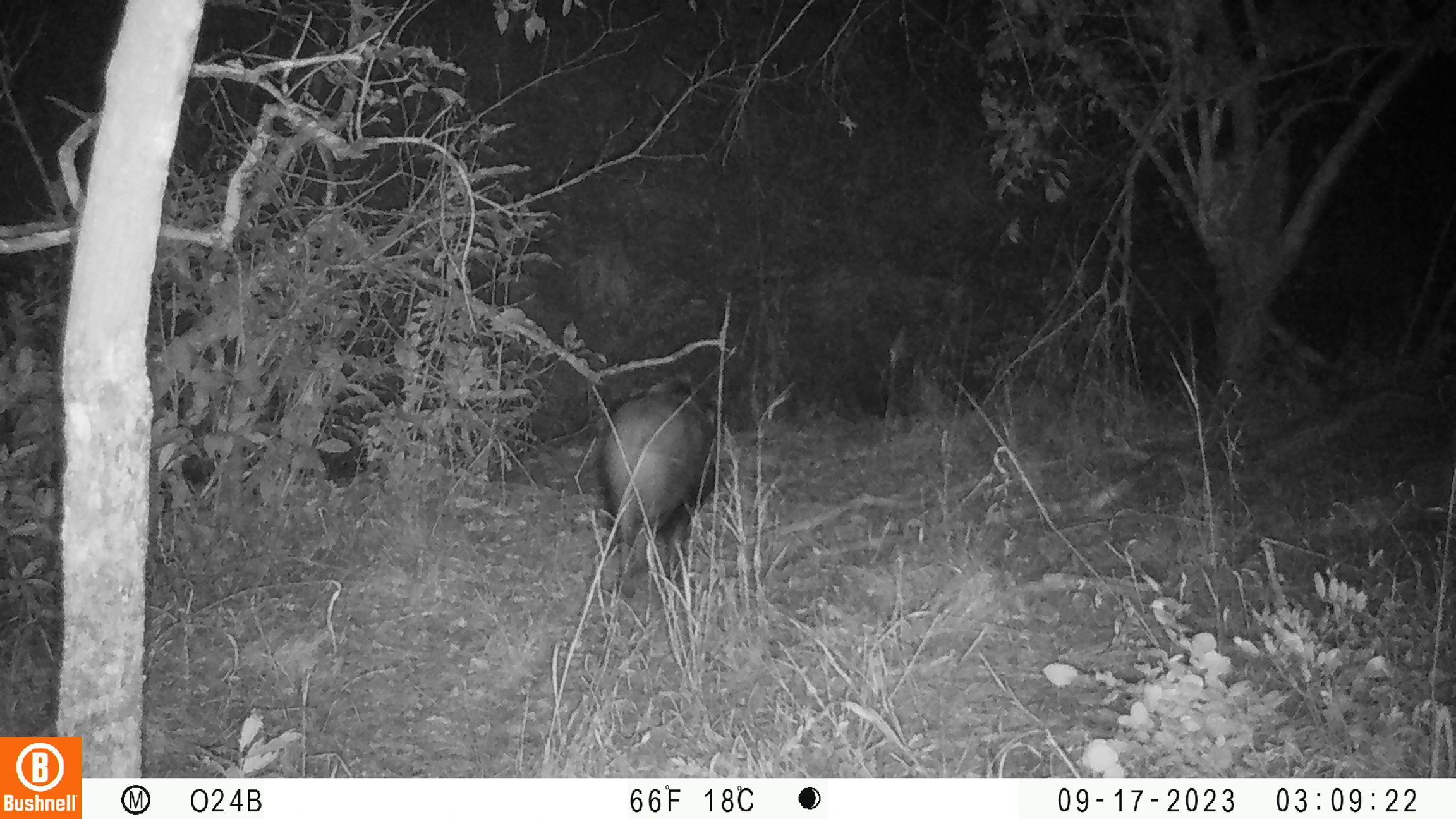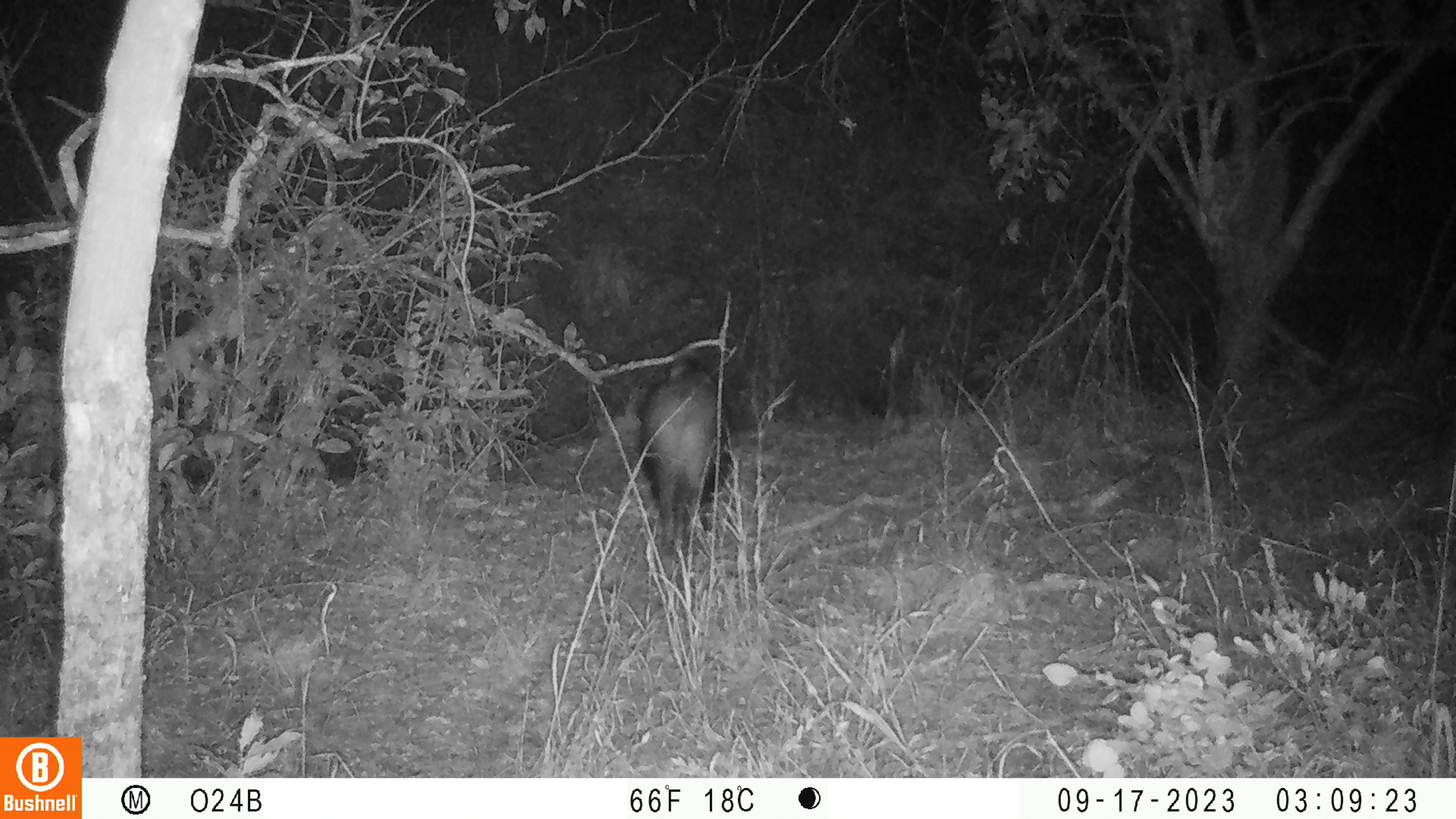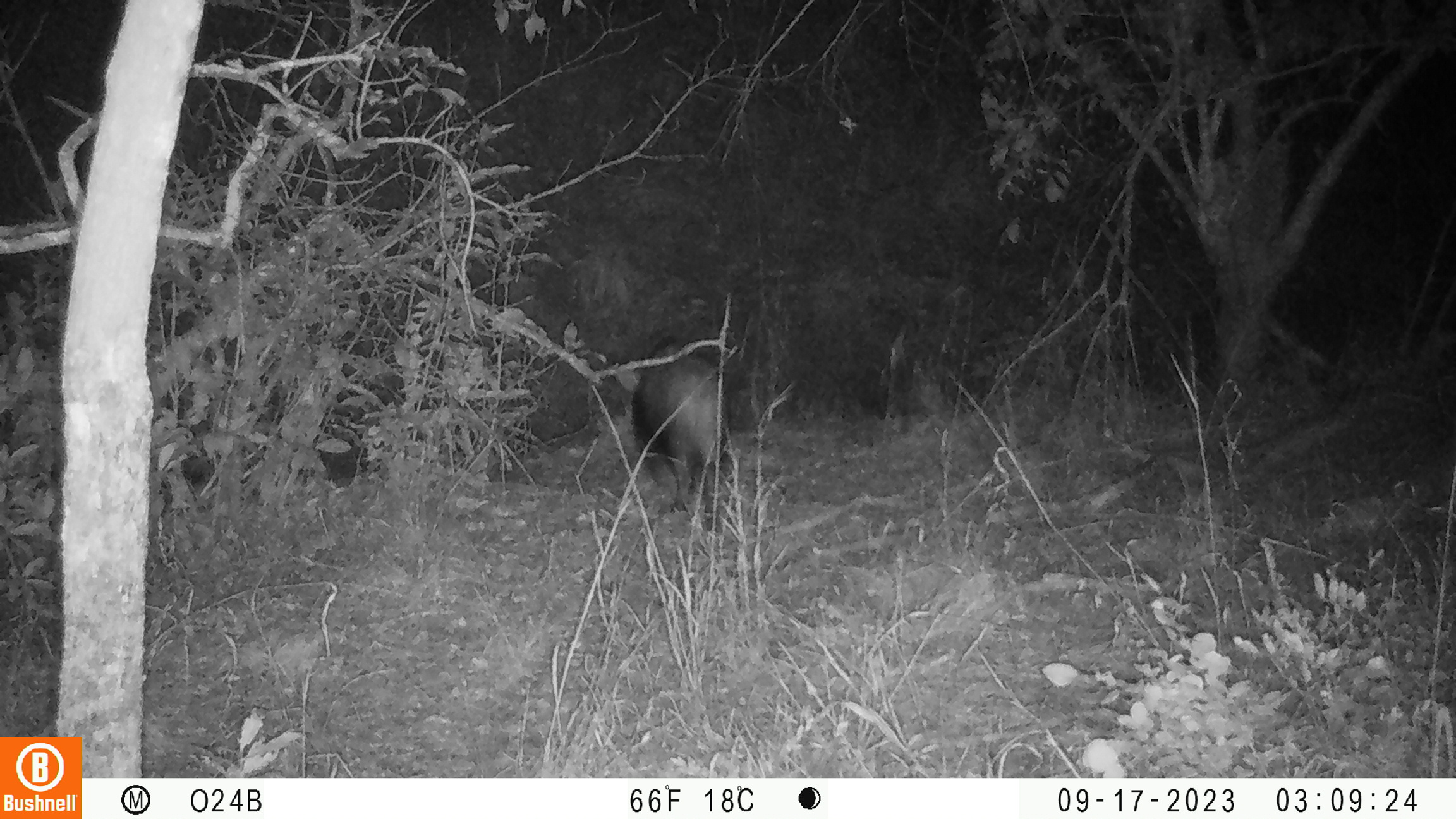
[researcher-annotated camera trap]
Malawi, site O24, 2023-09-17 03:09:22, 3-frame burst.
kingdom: Animalia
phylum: Chordata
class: Mammalia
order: Artiodactyla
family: Suidae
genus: Potamochoerus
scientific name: Potamochoerus larvatus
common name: bushpig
Bushpig (Potamochoerus larvatus), count 1.